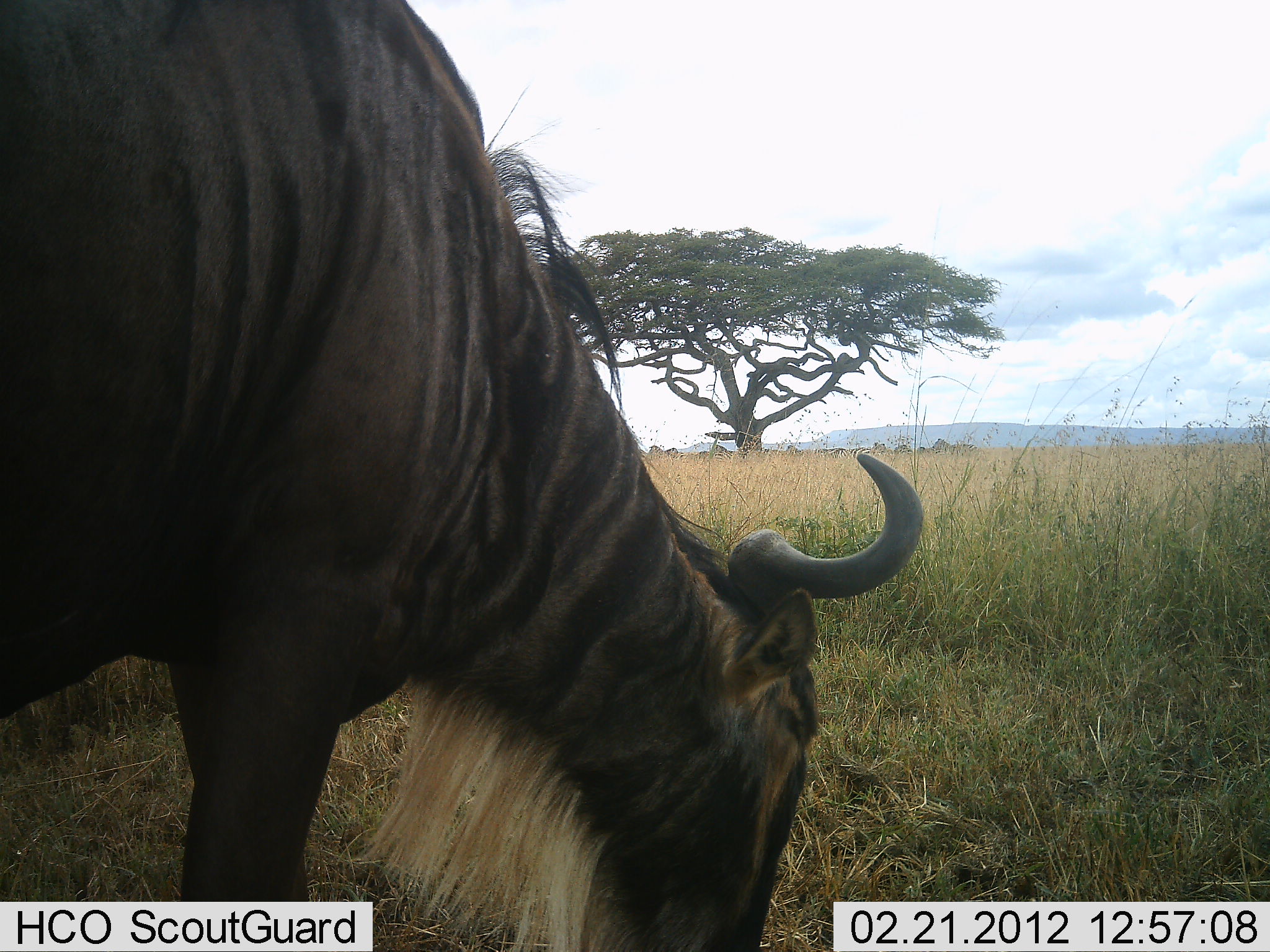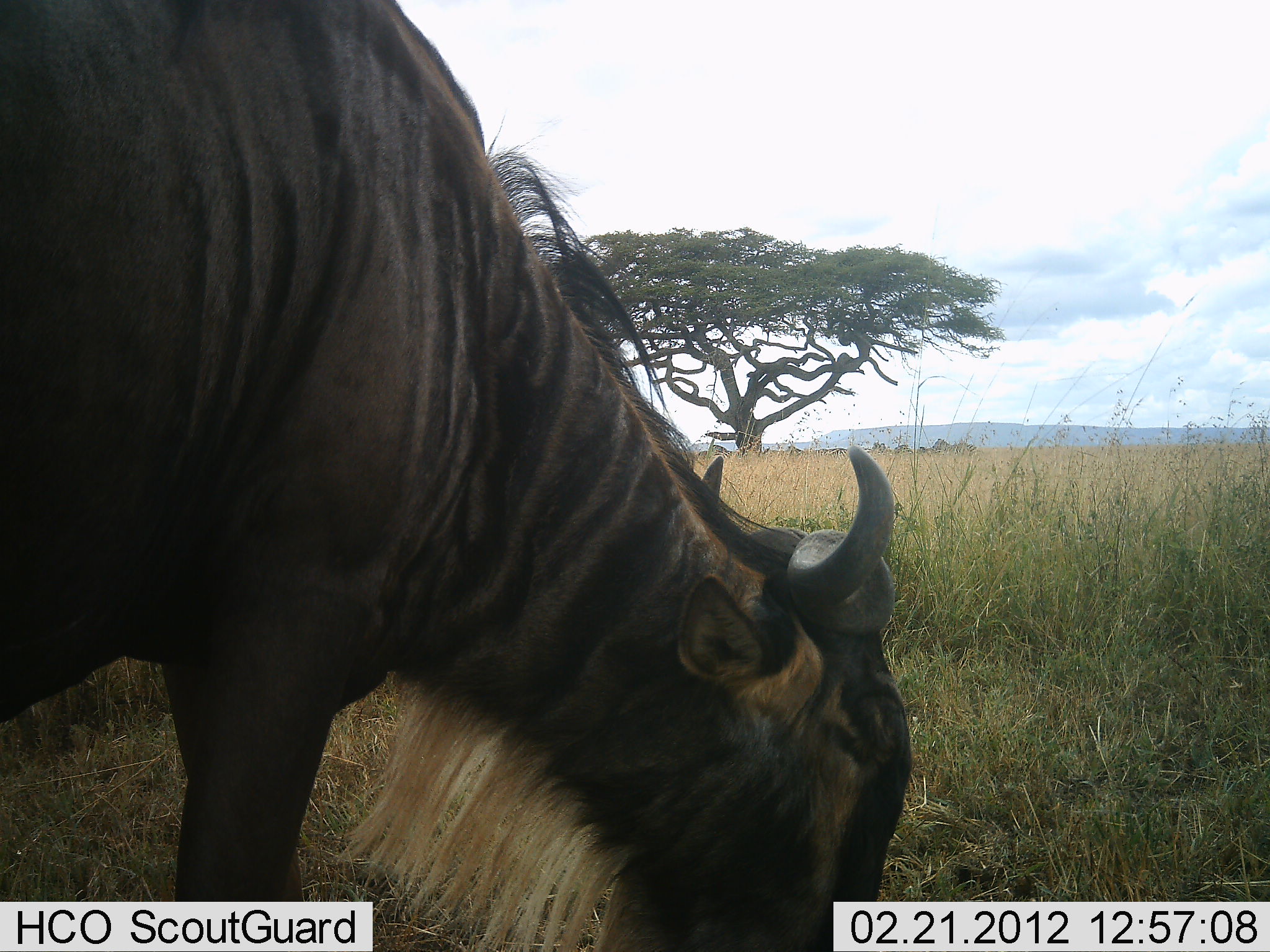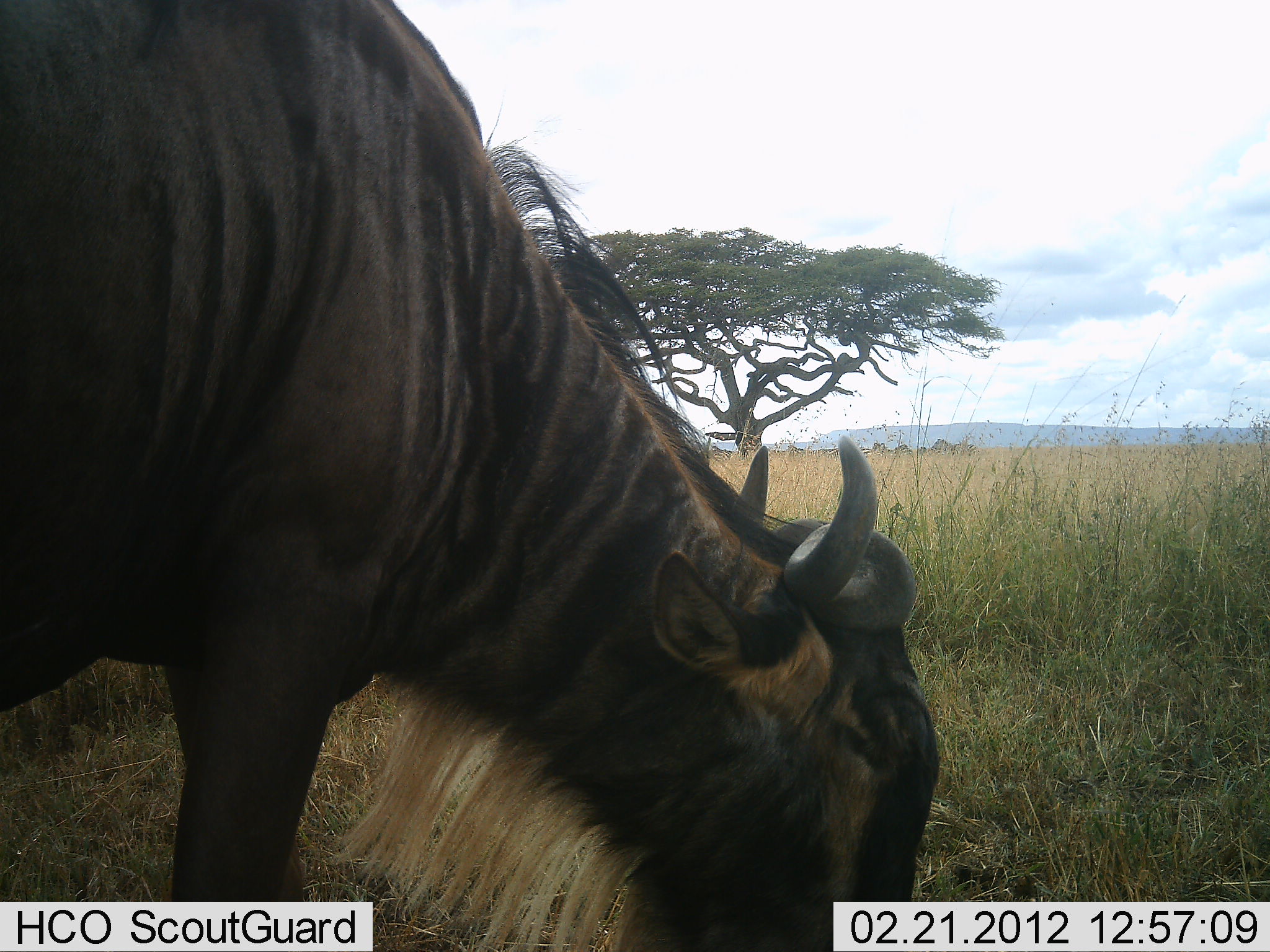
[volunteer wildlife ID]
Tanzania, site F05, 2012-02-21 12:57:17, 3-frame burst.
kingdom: Animalia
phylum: Chordata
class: Mammalia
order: Artiodactyla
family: Bovidae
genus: Connochaetes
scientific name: Connochaetes taurinus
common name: blue wildebeest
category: wildebeest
Wildebeest (blue wildebeest) (Connochaetes taurinus), count 1. Behavior (volunteer vote fractions): standing 0%, resting 0%, moving 0%, interacting 0%. Young present (vote fraction): 0%. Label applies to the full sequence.